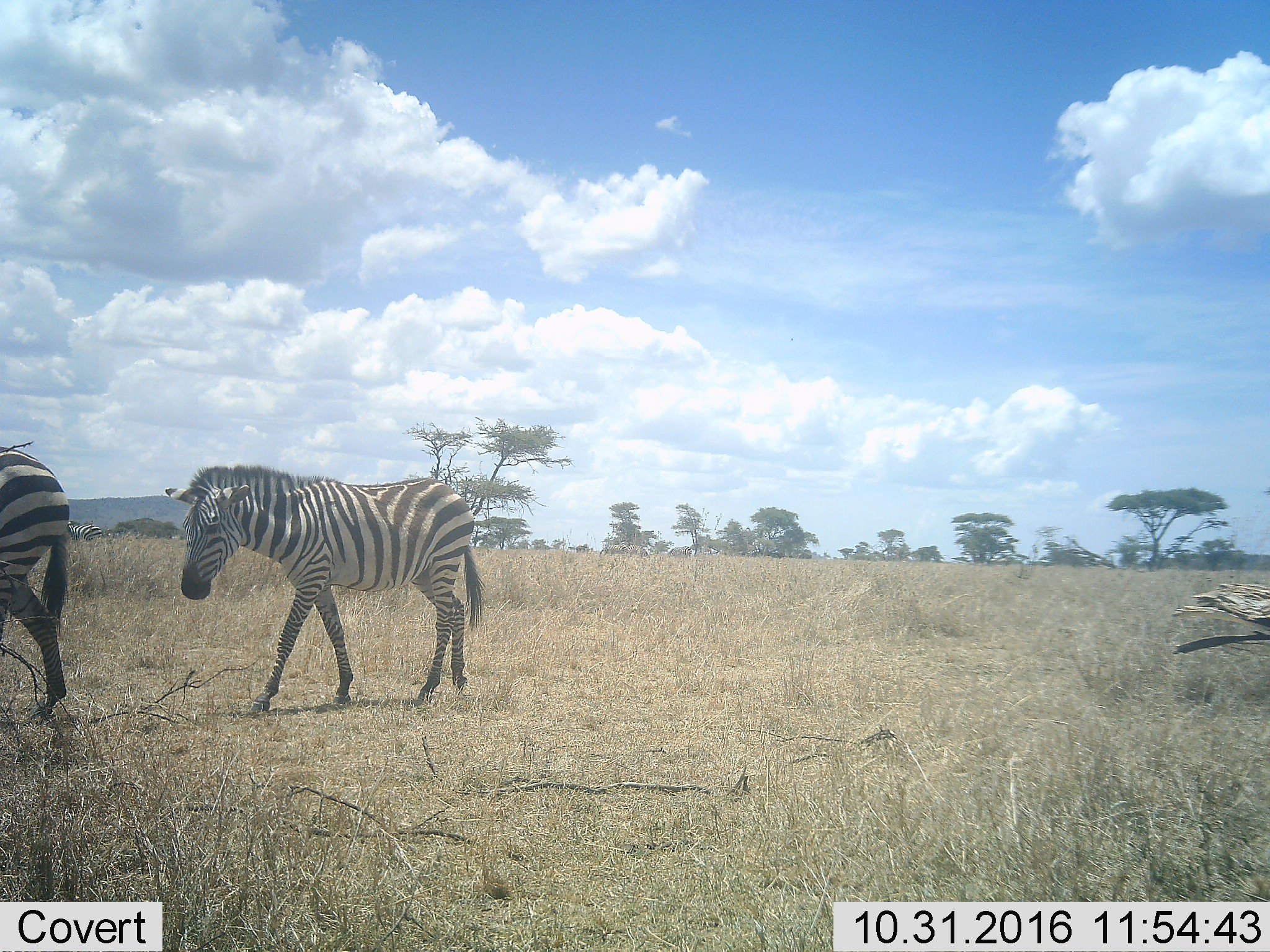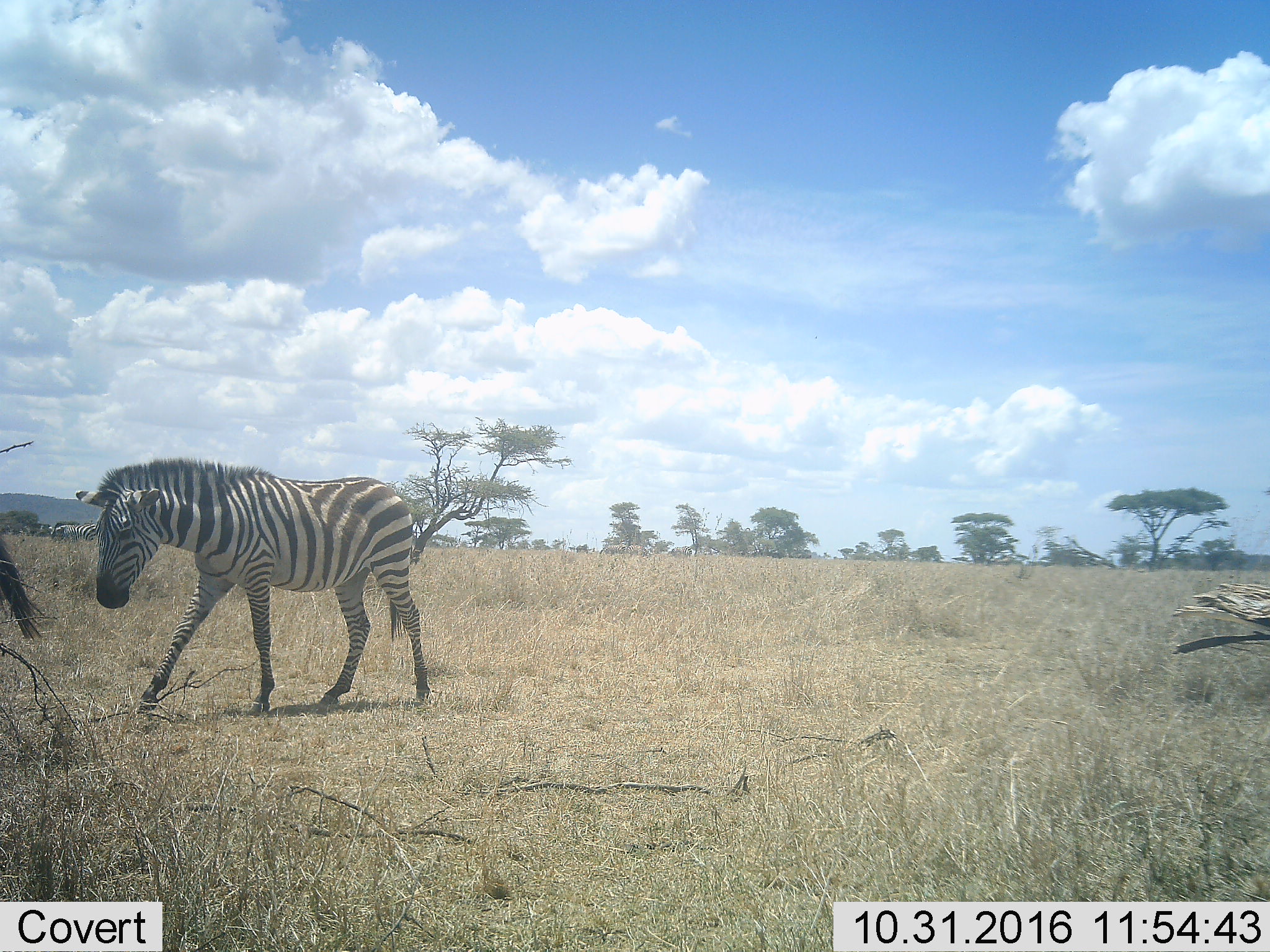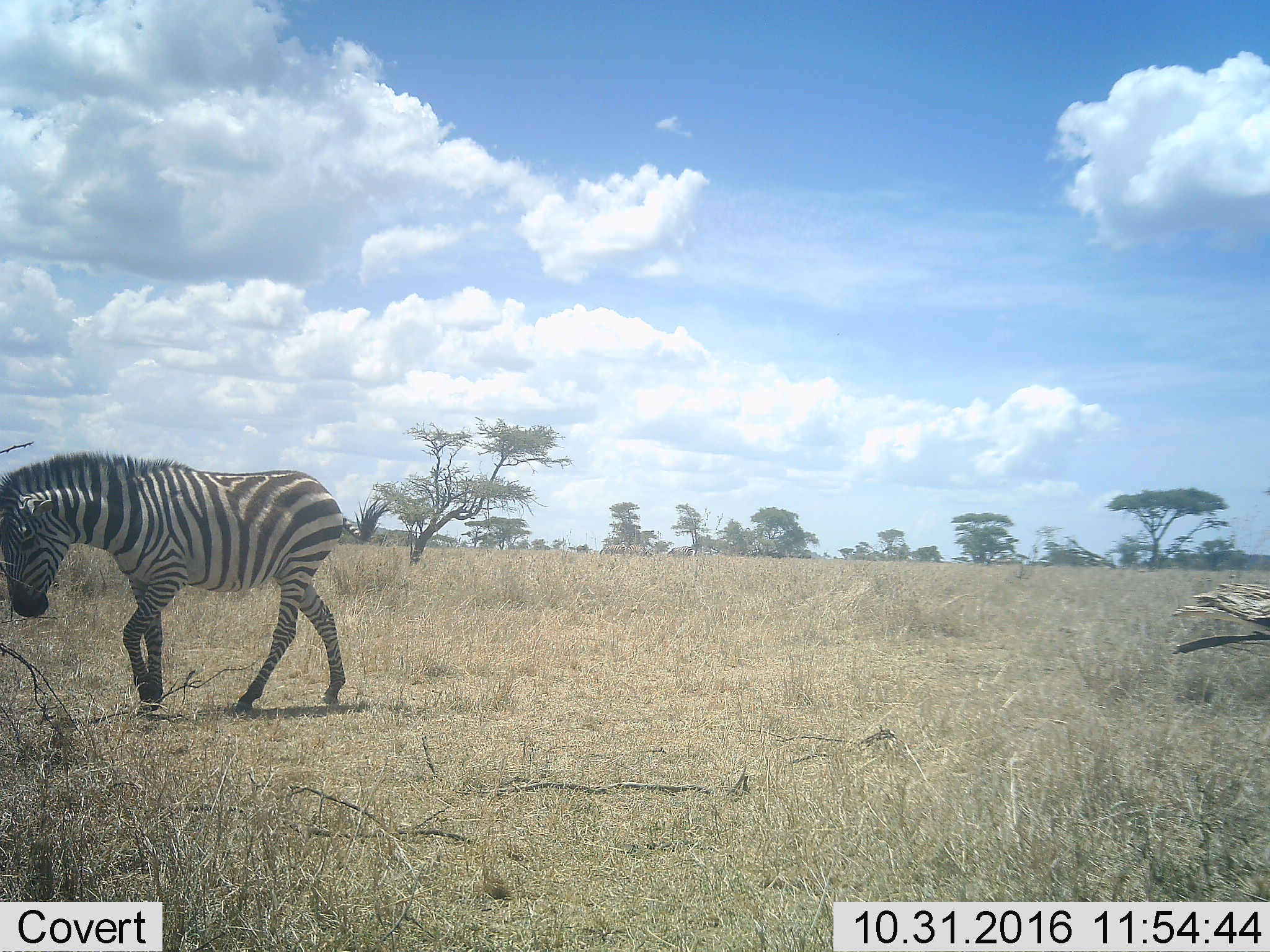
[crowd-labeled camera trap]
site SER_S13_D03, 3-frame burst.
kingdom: Animalia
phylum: Chordata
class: Mammalia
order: Perissodactyla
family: Equidae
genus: Equus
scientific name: Equus quagga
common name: plains zebra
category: zebraplains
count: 3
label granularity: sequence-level